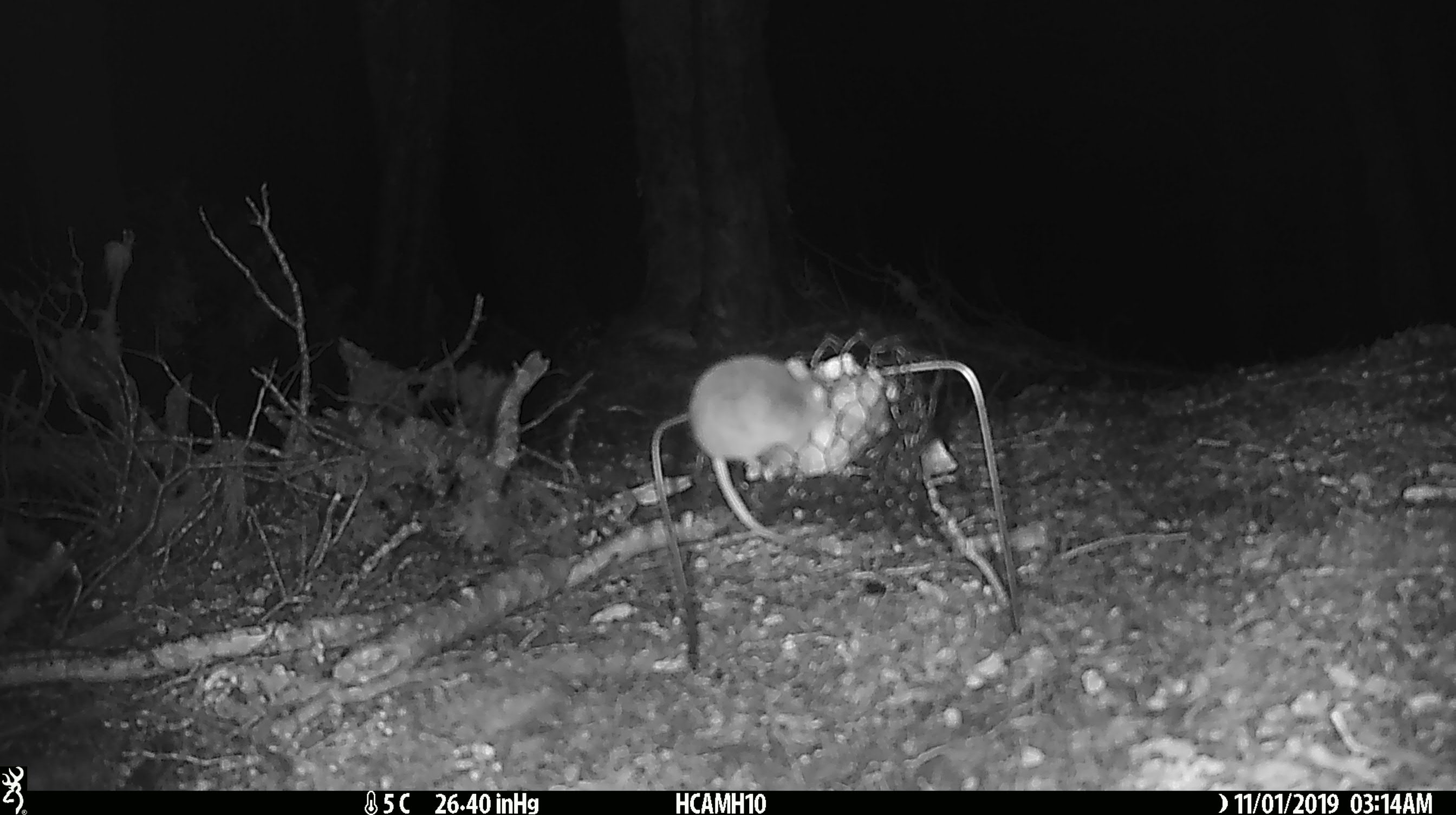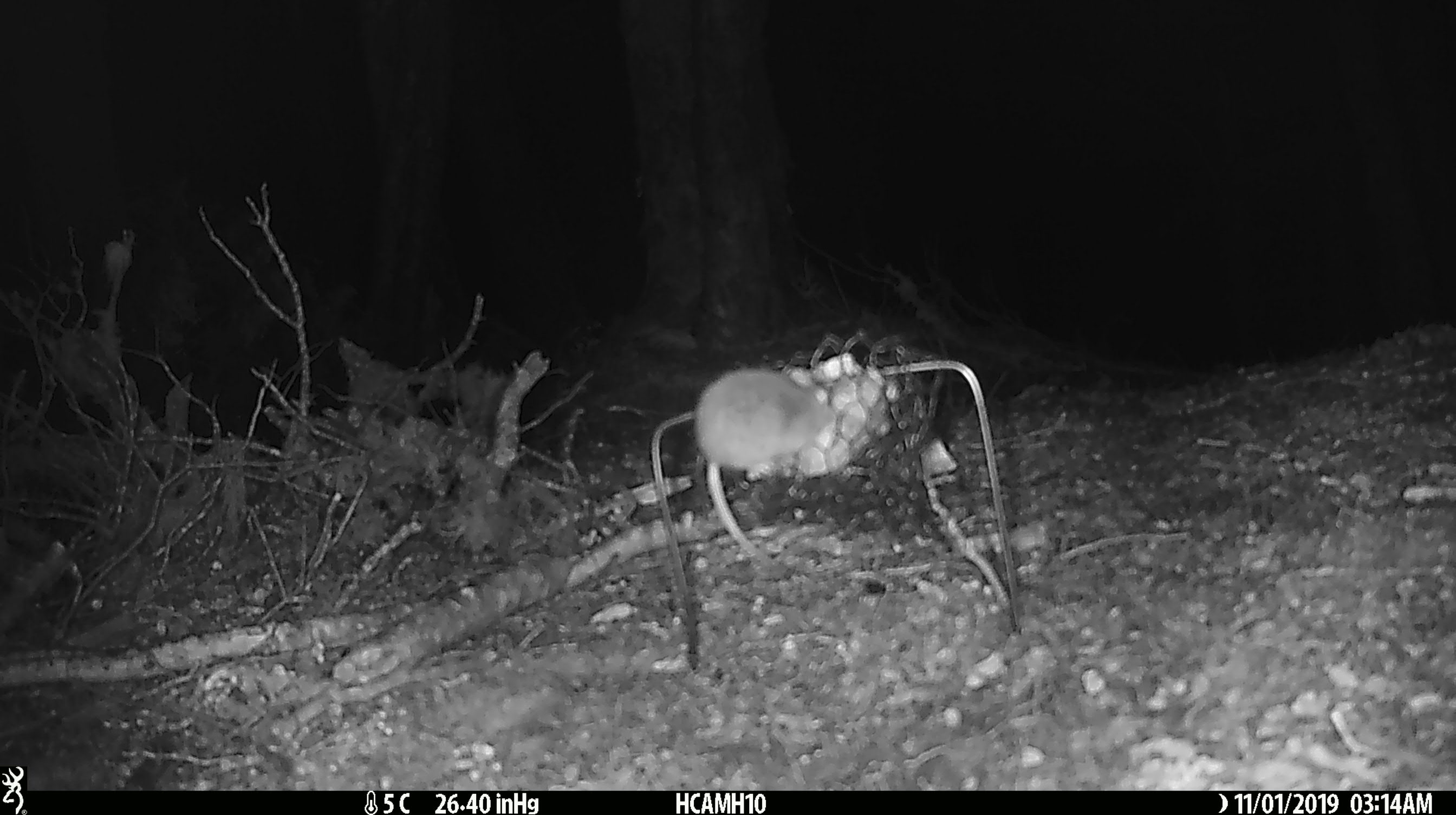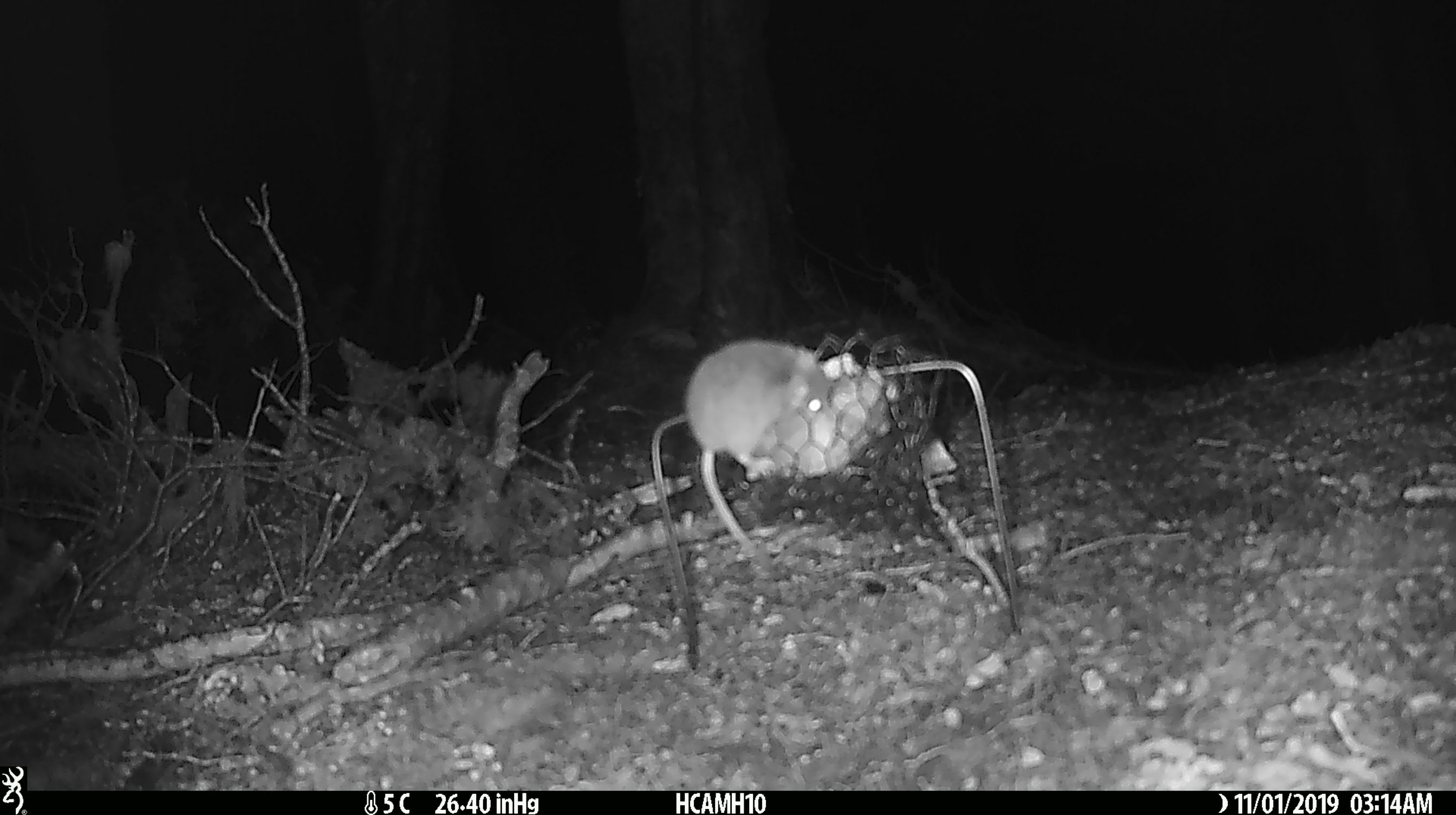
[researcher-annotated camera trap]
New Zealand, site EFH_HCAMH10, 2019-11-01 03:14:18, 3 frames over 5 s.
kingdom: Animalia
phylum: Chordata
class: Mammalia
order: Rodentia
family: Muridae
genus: Mus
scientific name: Mus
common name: mouse